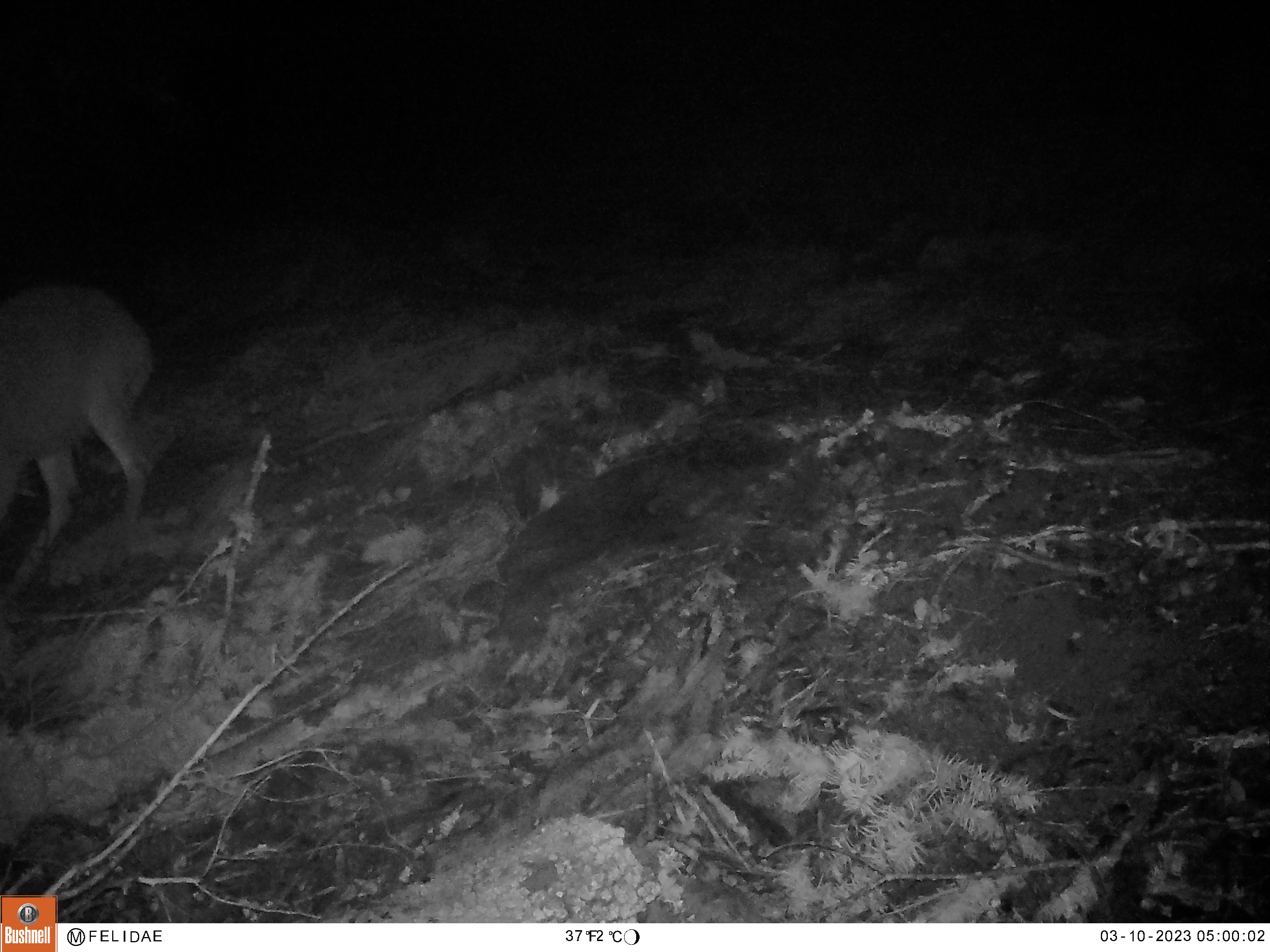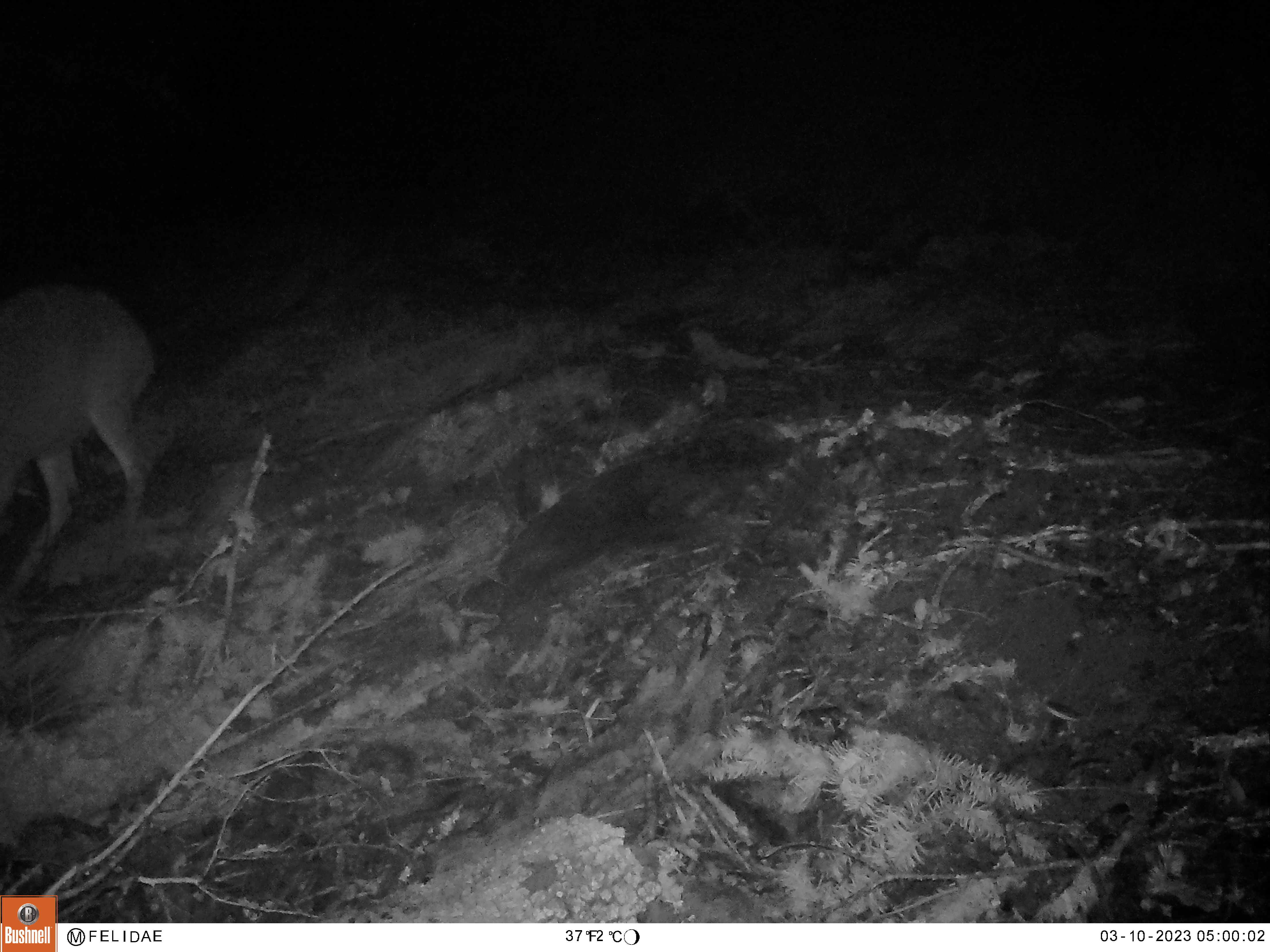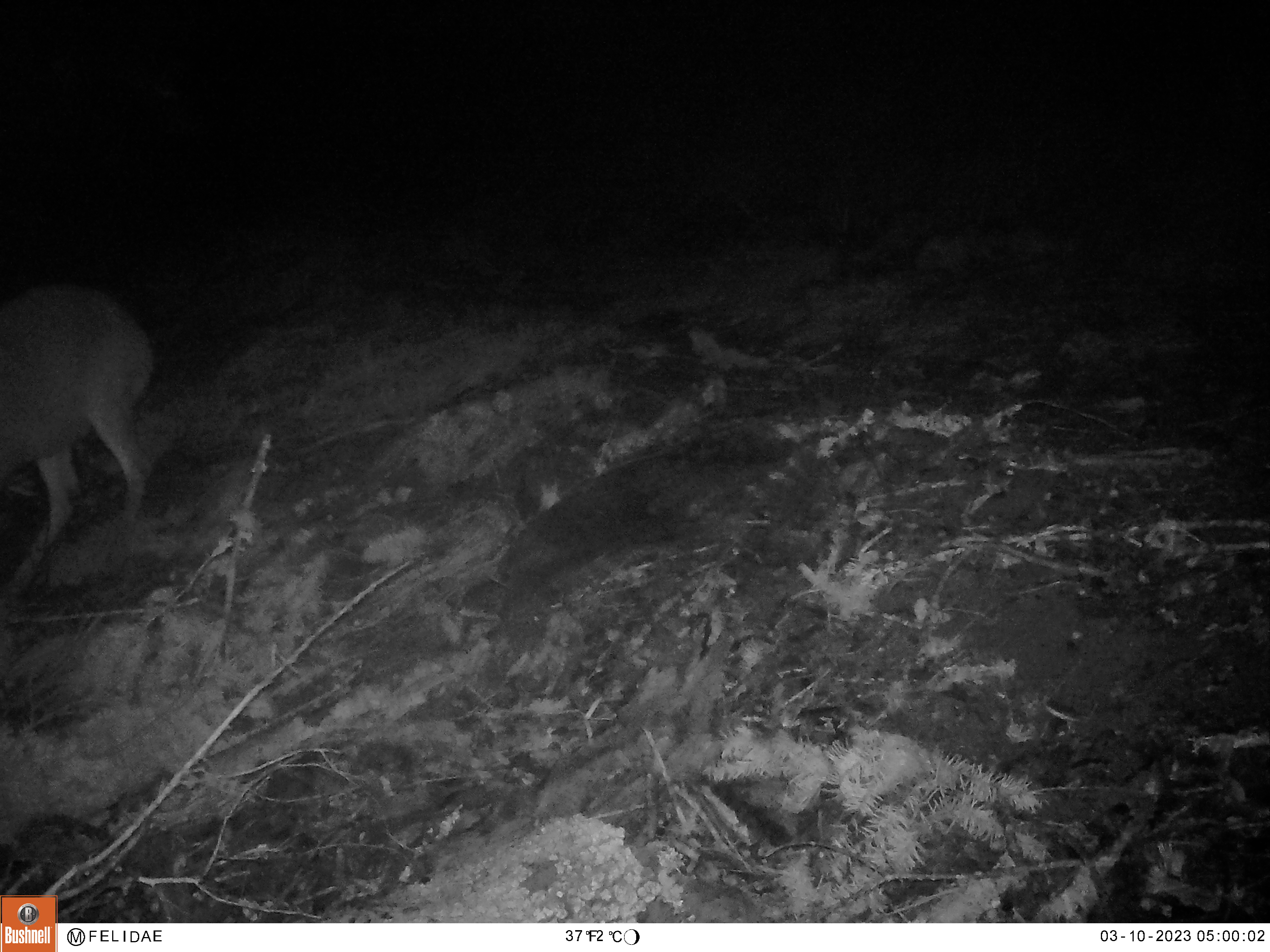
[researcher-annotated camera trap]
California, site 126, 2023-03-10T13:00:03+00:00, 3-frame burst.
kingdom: Animalia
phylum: Chordata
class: Mammalia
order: Artiodactyla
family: Cervidae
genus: Odocoileus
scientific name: Odocoileus hemionus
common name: mule deer